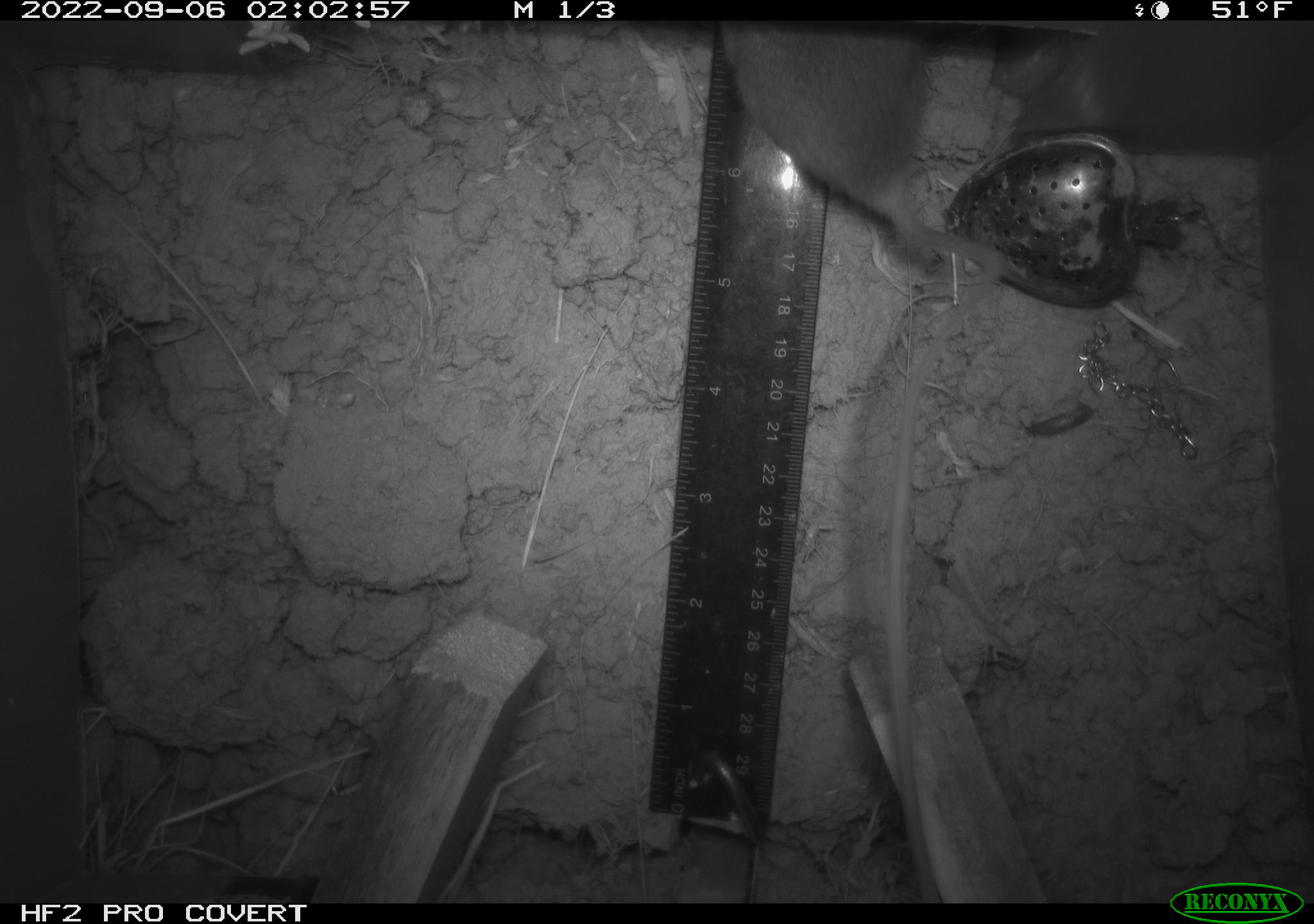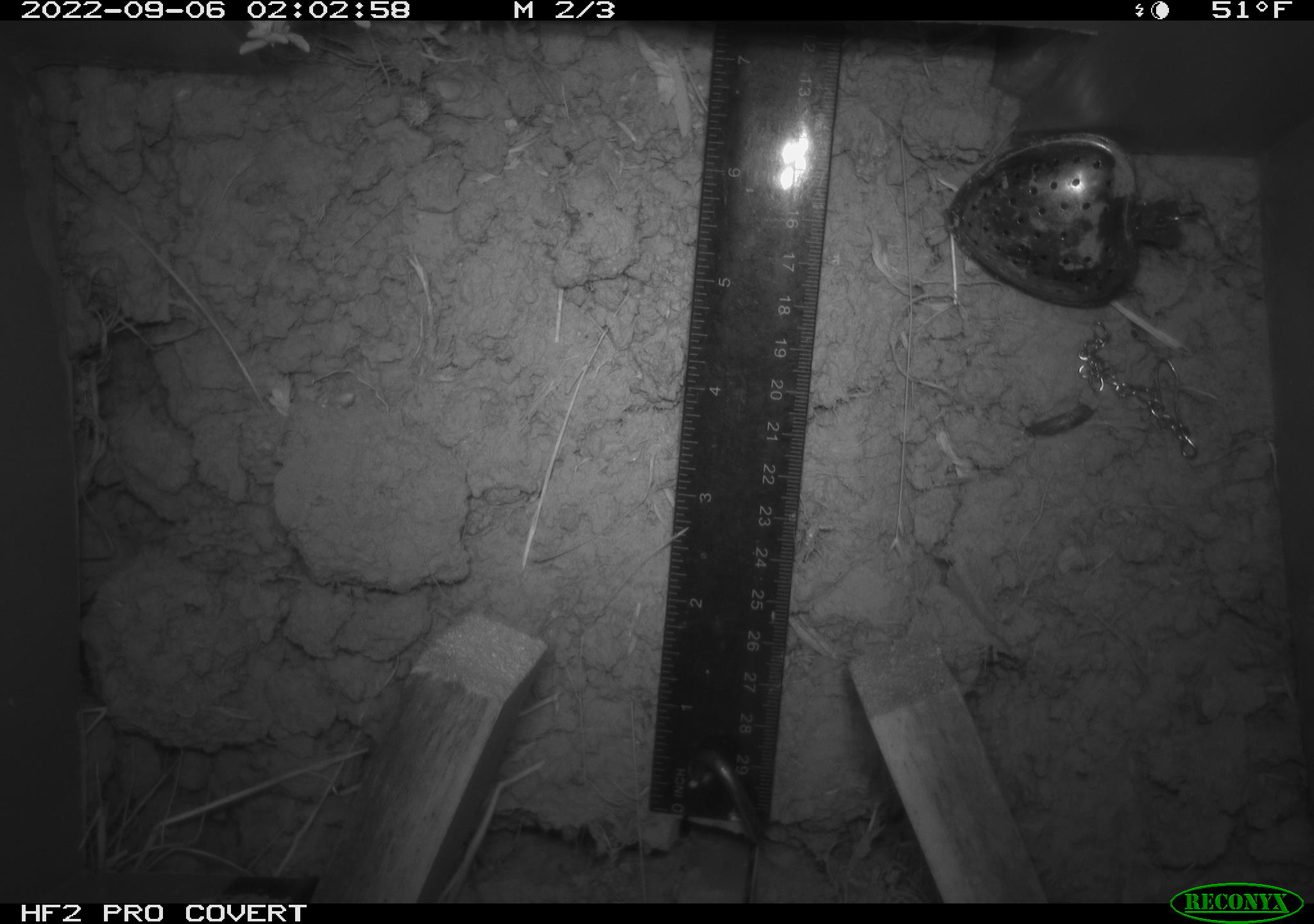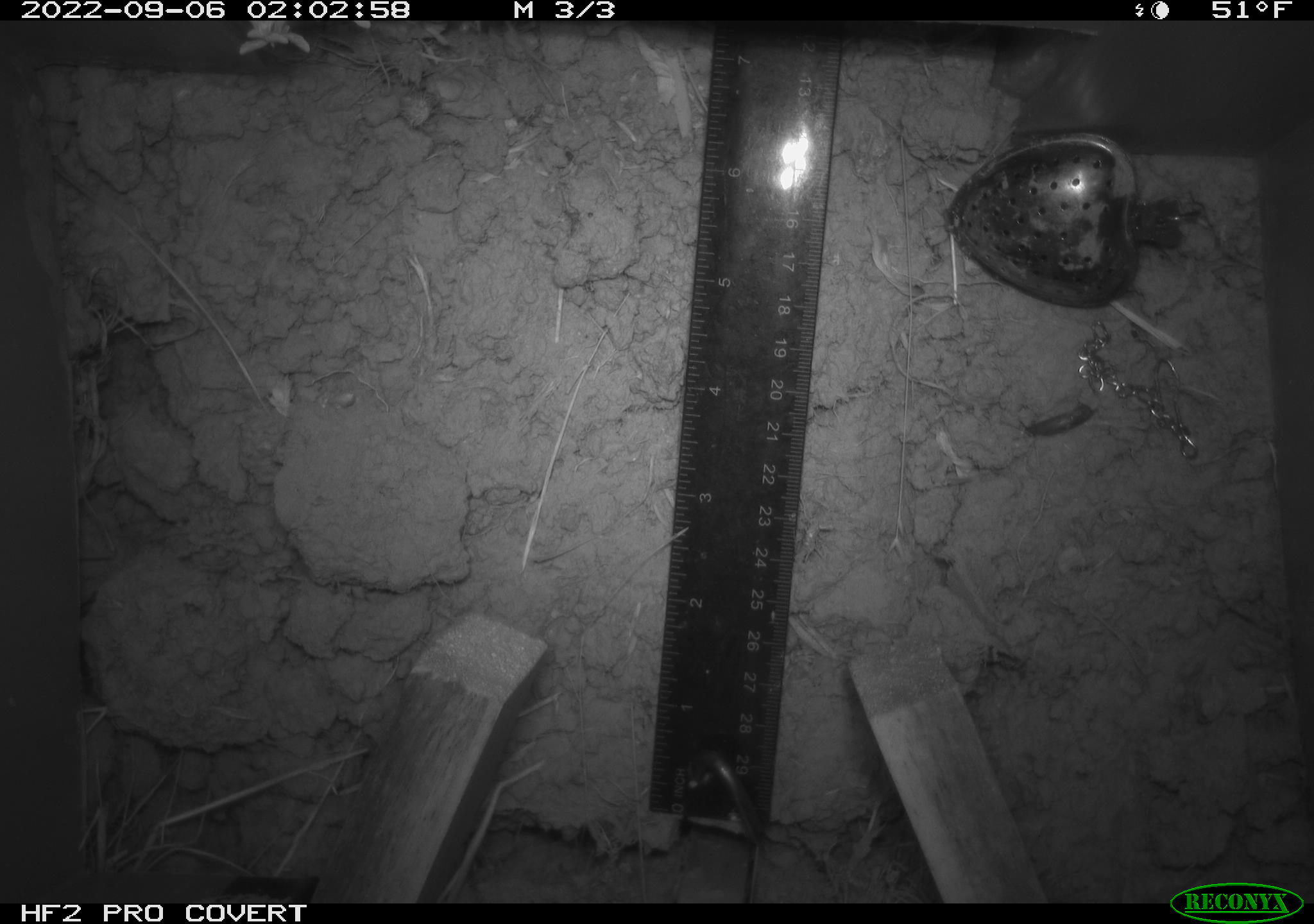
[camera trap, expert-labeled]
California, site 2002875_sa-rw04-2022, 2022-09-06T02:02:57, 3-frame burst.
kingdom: Animalia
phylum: Chordata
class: Mammalia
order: Rodentia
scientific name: Rodentia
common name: mouse species